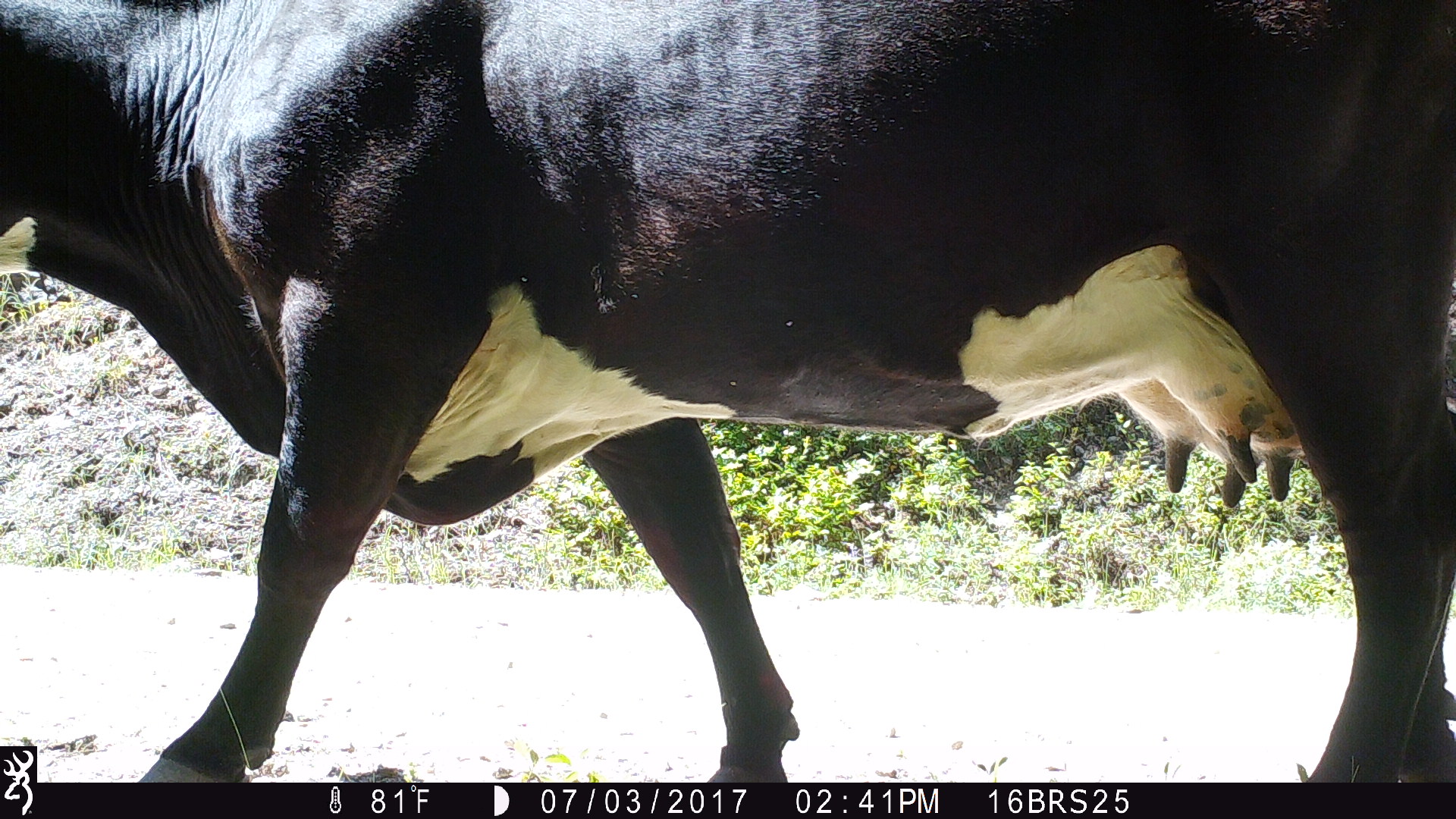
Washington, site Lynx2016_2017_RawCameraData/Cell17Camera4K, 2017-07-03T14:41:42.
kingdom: Animalia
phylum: Chordata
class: Mammalia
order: Artiodactyla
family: Bovidae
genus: Bos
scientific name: Bos taurus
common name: domestic cattle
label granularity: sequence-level